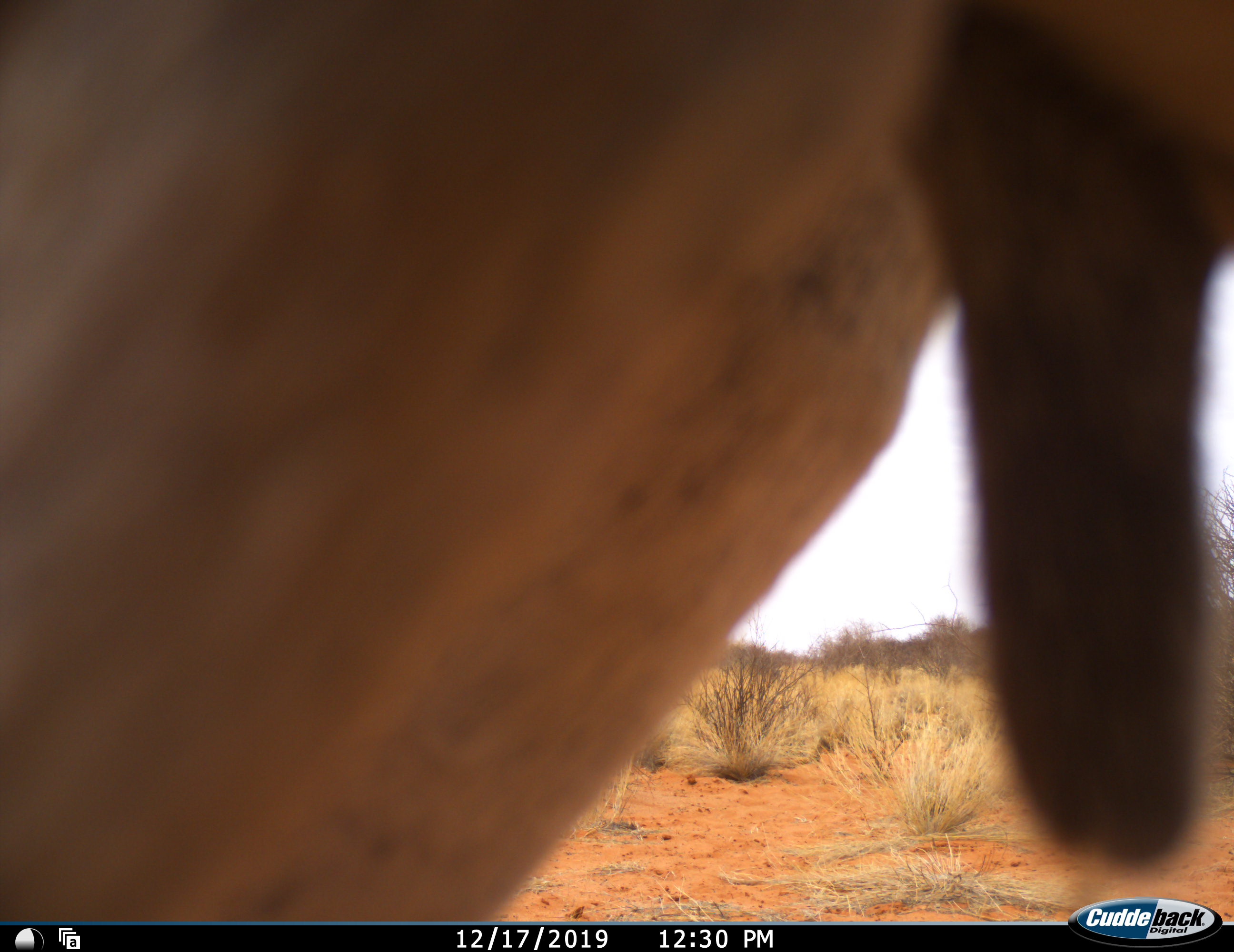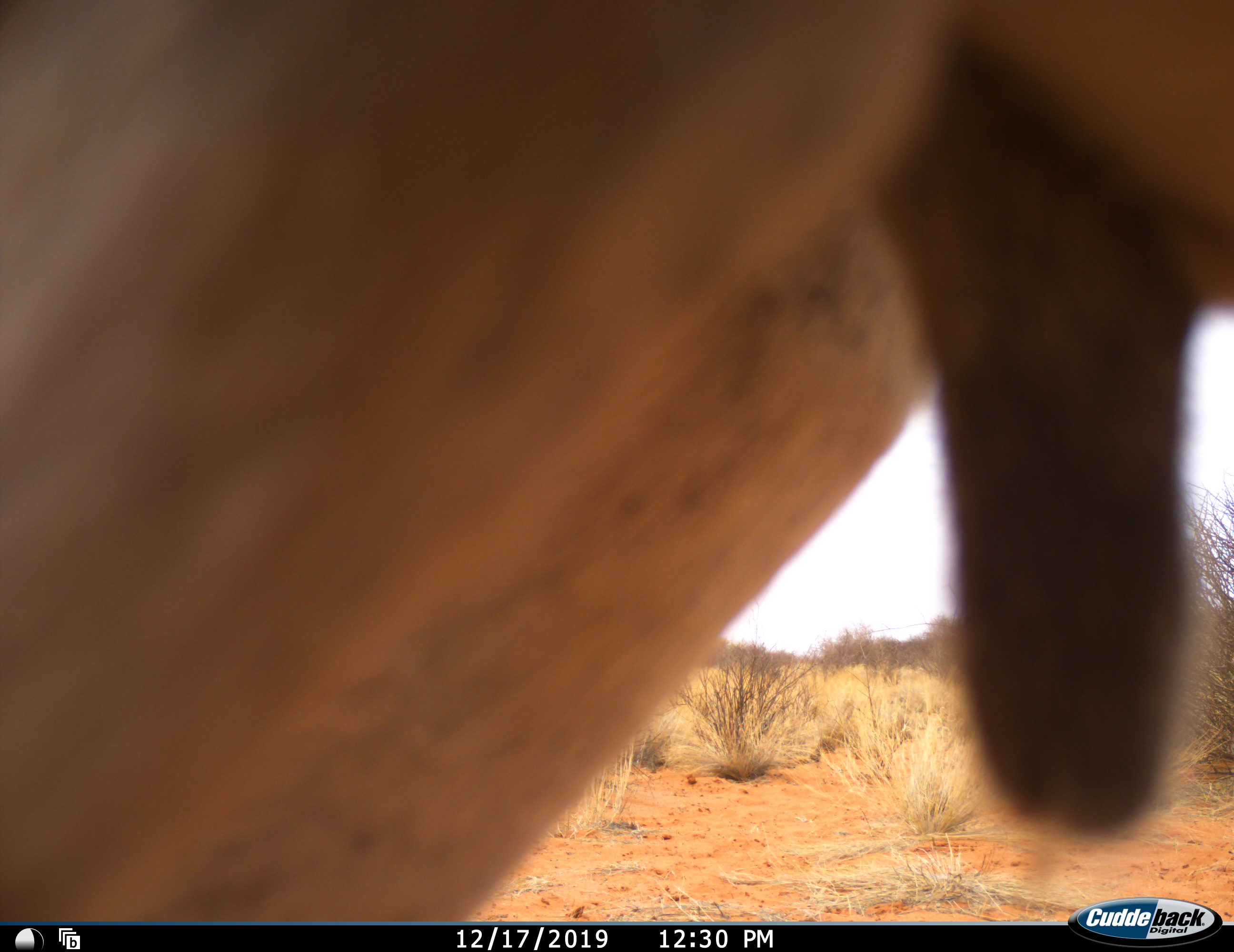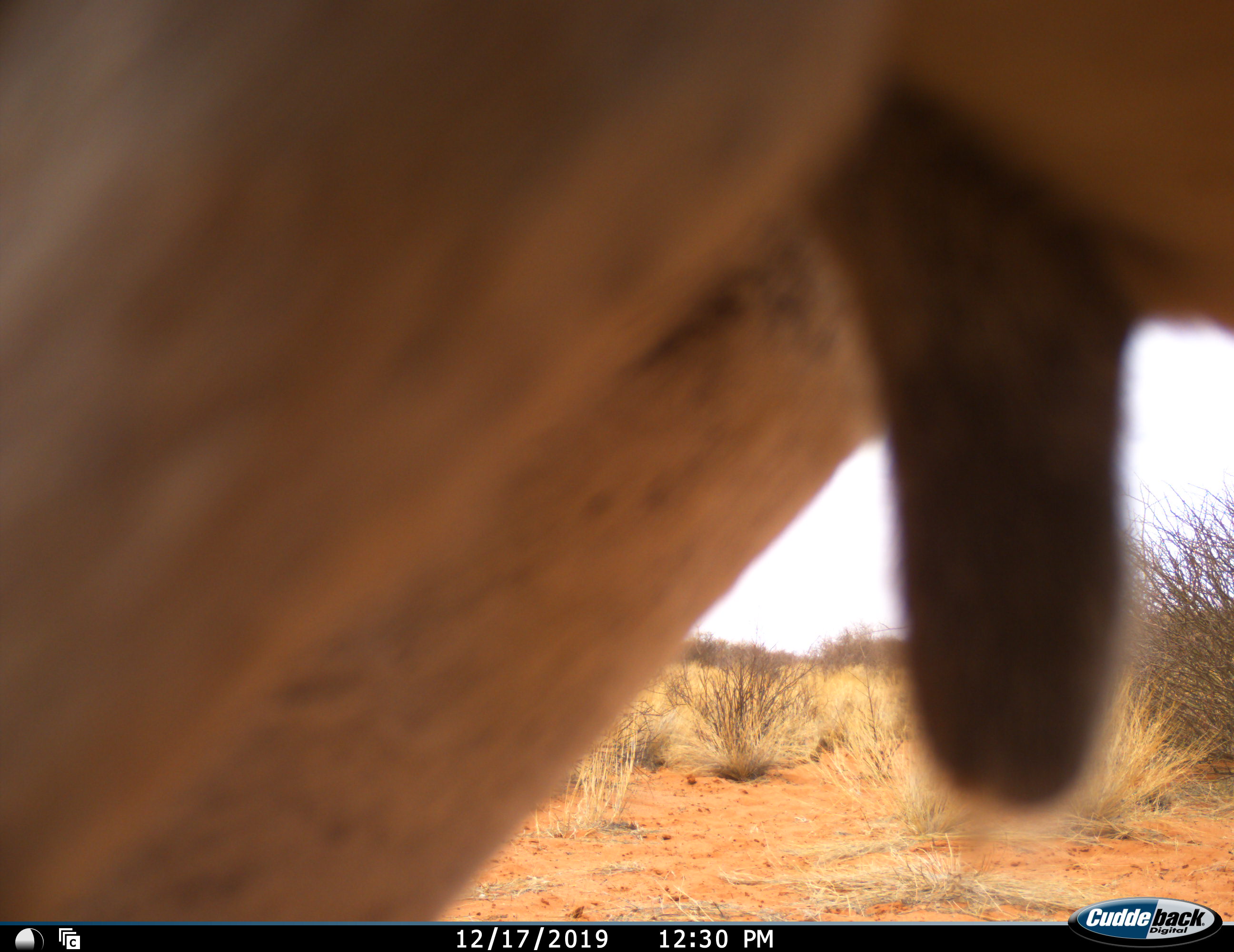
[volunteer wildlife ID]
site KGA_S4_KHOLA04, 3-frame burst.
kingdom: Animalia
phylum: Chordata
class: Mammalia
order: Artiodactyla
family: Bovidae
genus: Antidorcas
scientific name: Antidorcas marsupialis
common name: springbok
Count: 1.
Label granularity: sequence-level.